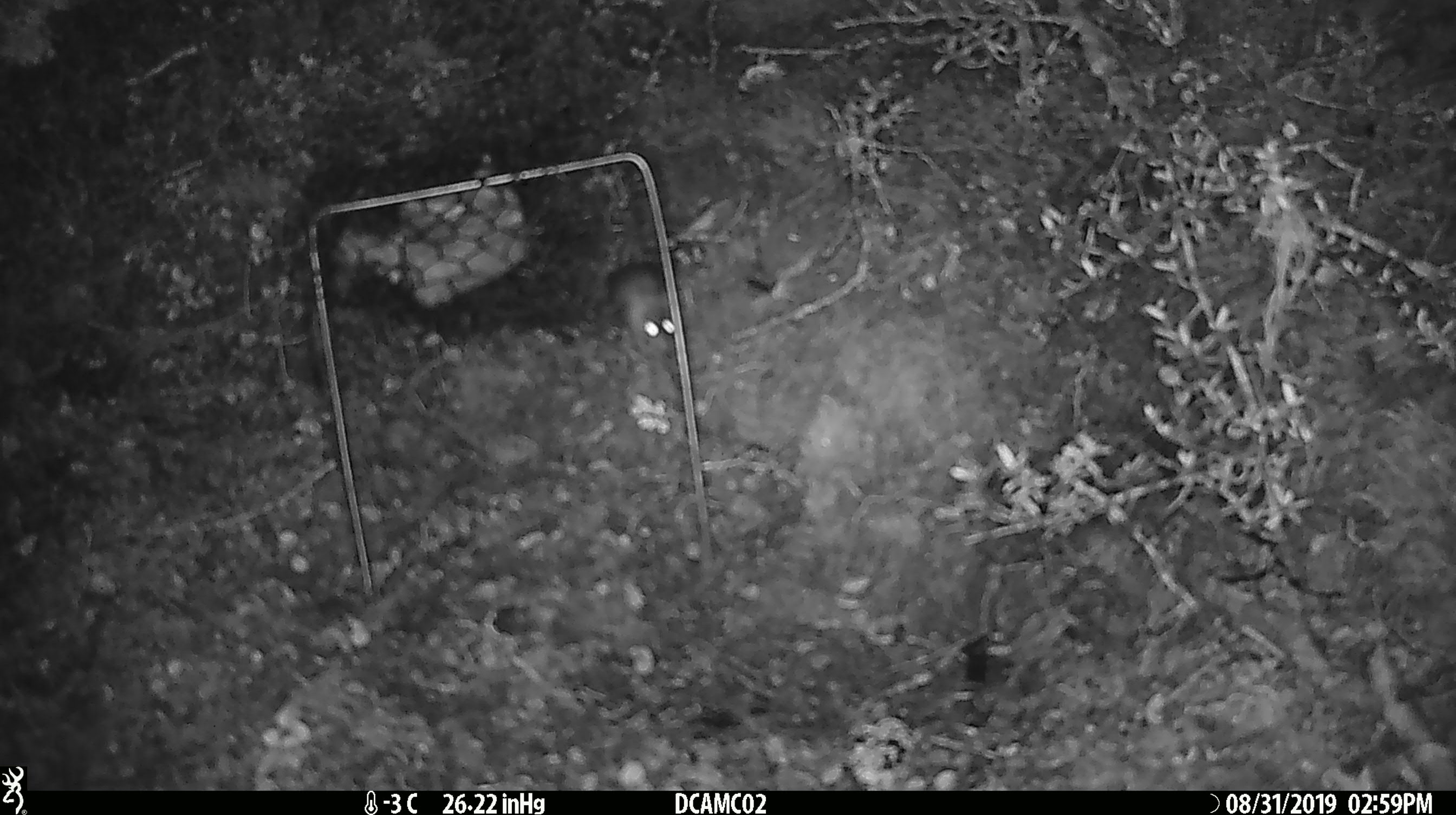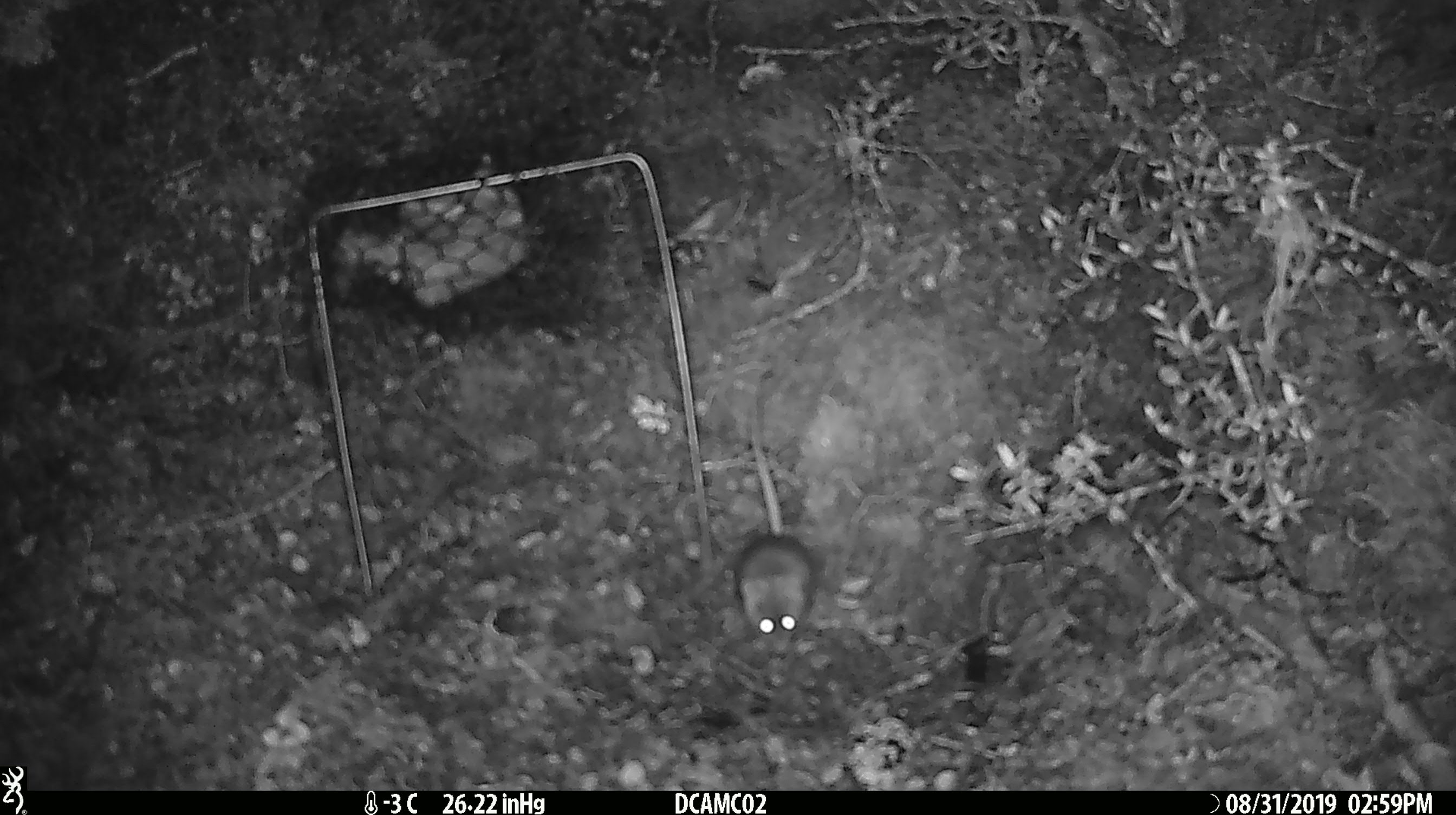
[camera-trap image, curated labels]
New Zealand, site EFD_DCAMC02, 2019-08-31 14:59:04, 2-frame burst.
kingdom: Animalia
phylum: Chordata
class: Mammalia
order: Rodentia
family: Muridae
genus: Mus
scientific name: Mus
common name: mouse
Mouse (Mus).